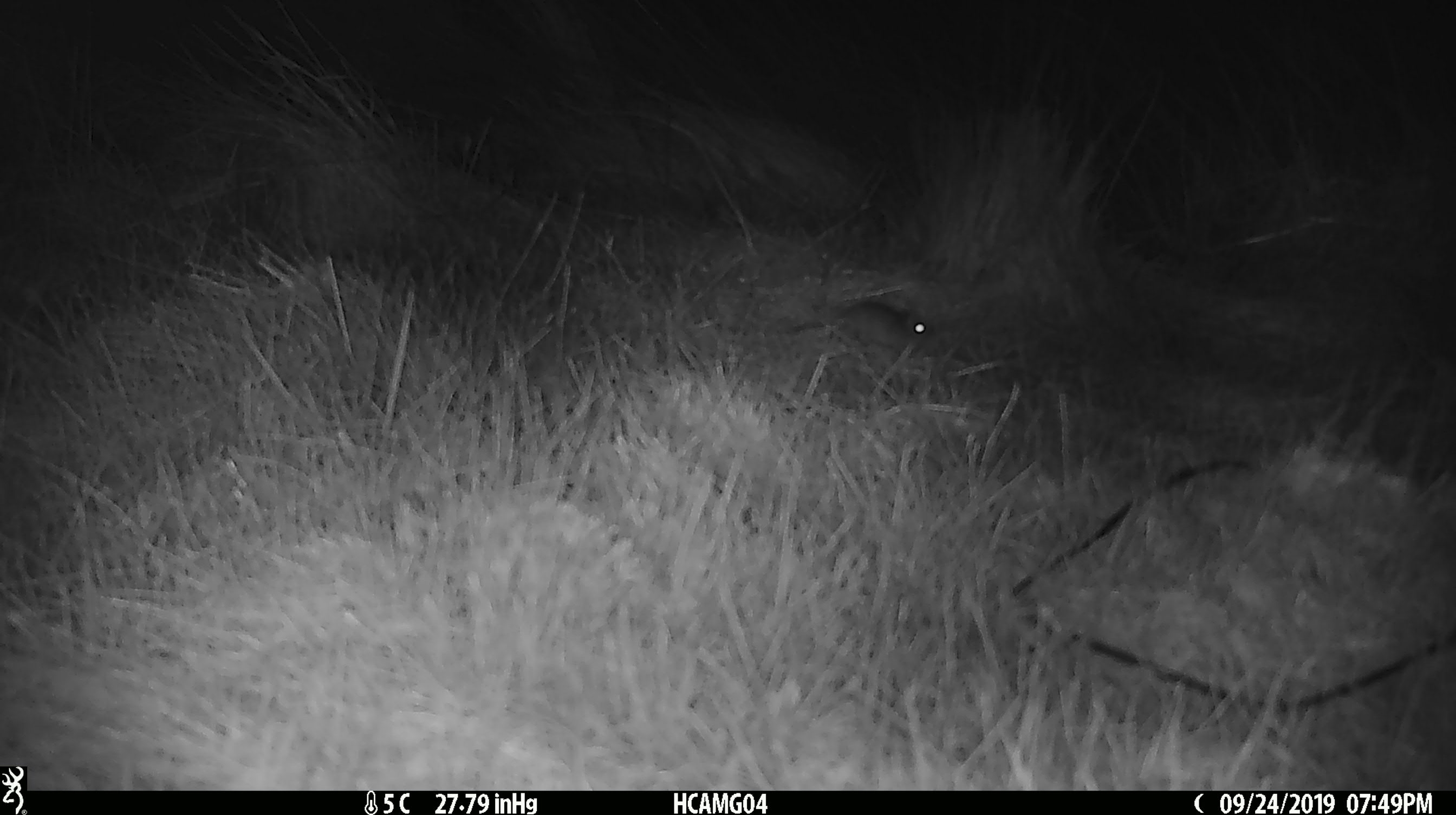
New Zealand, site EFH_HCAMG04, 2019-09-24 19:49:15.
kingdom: Animalia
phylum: Chordata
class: Mammalia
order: Rodentia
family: Muridae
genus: Mus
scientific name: Mus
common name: mouse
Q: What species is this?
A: Mouse (Mus).